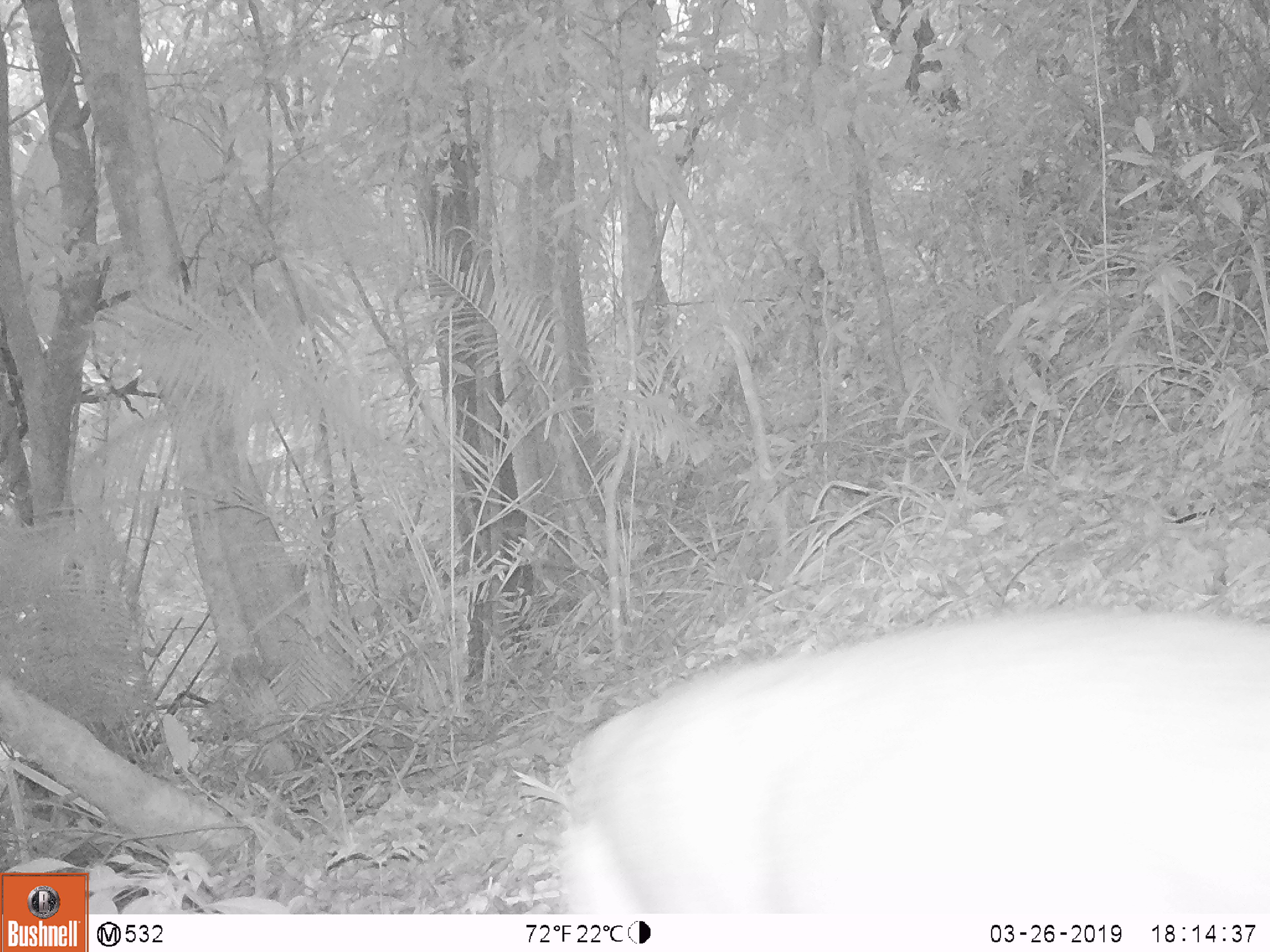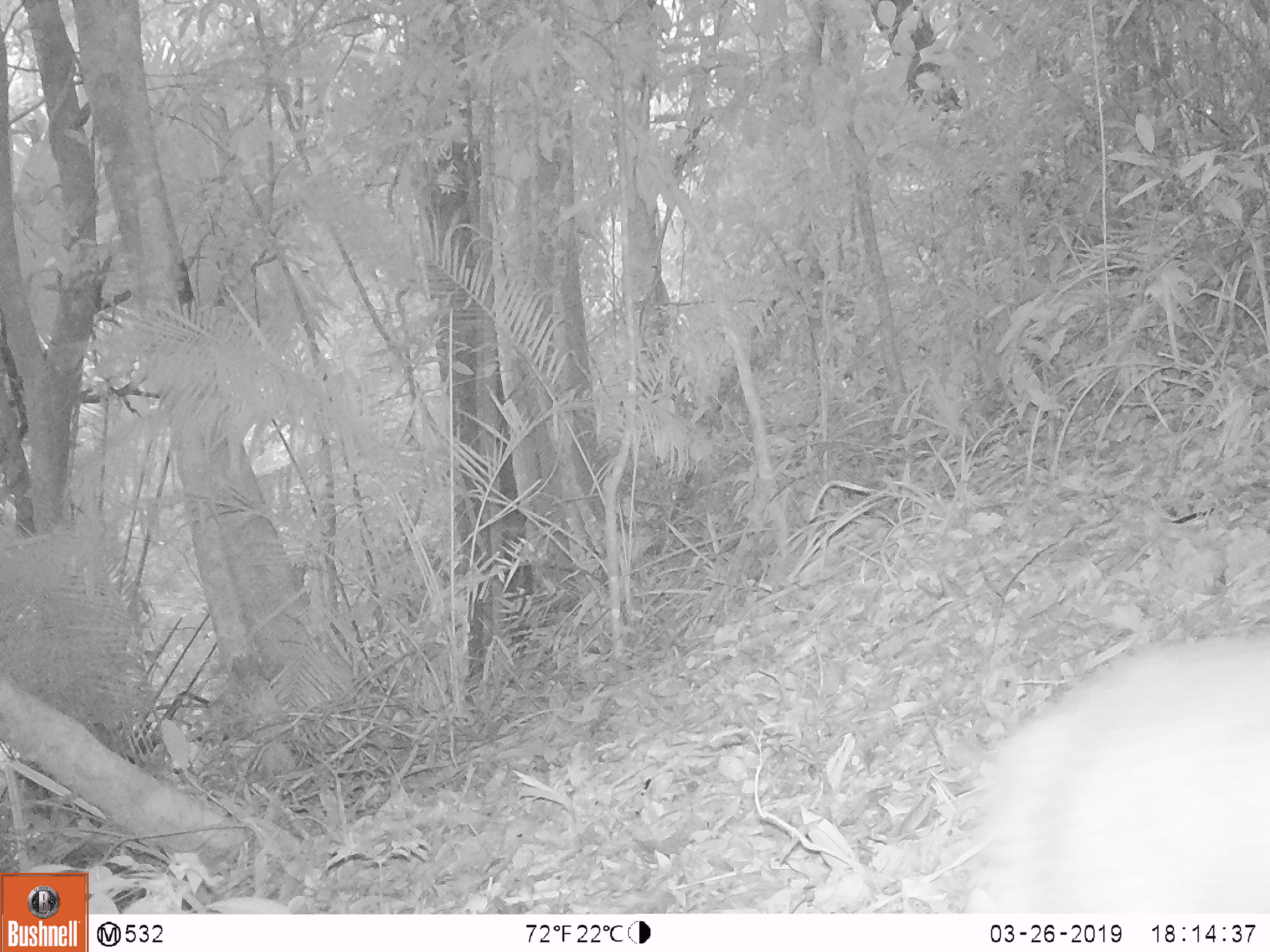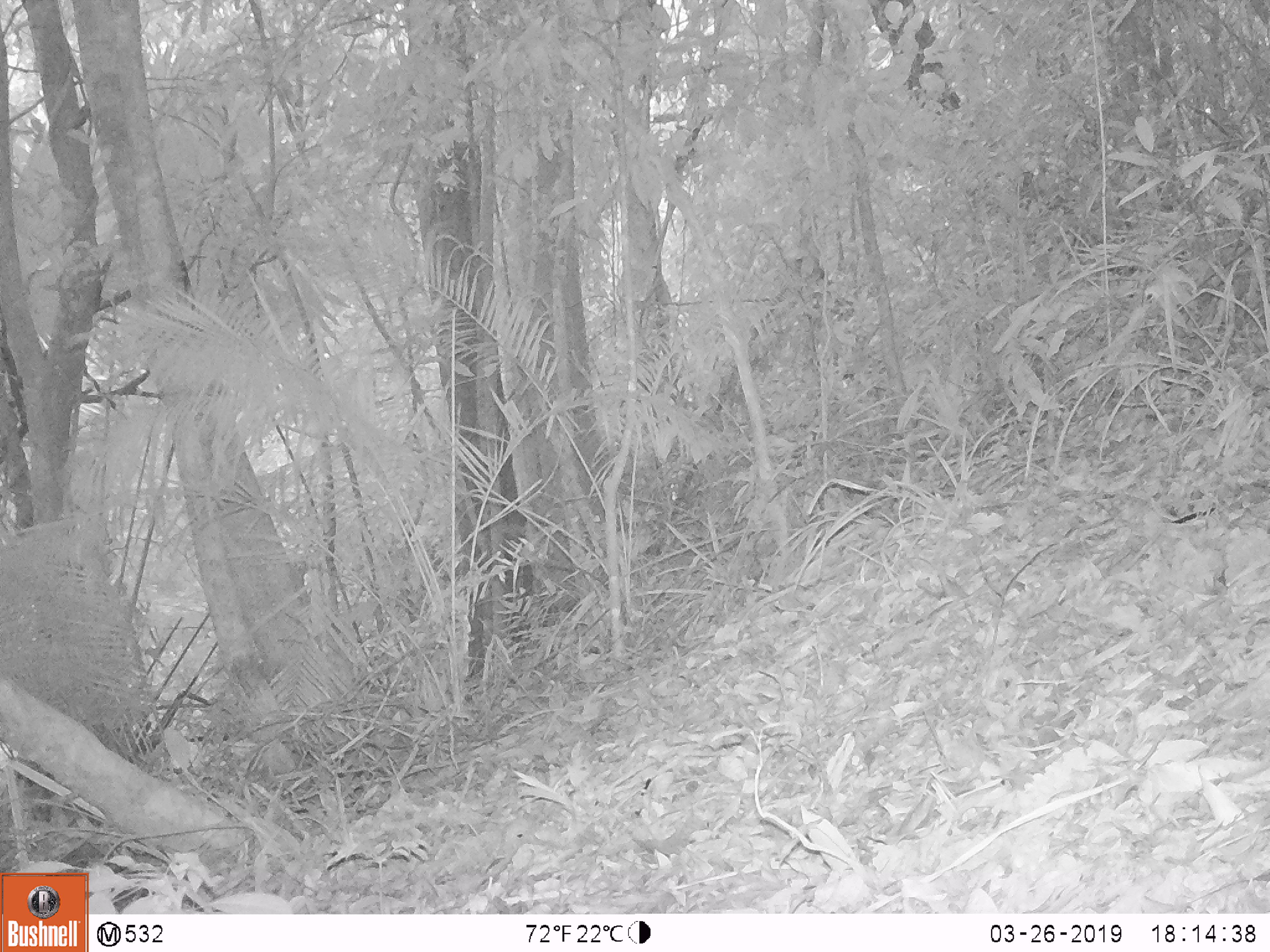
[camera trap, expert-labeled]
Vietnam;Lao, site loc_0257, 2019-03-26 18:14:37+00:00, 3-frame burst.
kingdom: Animalia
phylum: Chordata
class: Mammalia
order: Artiodactyla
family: Cervidae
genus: Muntiacus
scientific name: Muntiacus rooseveltorum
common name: roosevelt's muntjac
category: roosevelts muntjac group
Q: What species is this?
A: Roosevelts muntjac group (roosevelt's muntjac) (Muntiacus rooseveltorum).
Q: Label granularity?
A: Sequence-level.